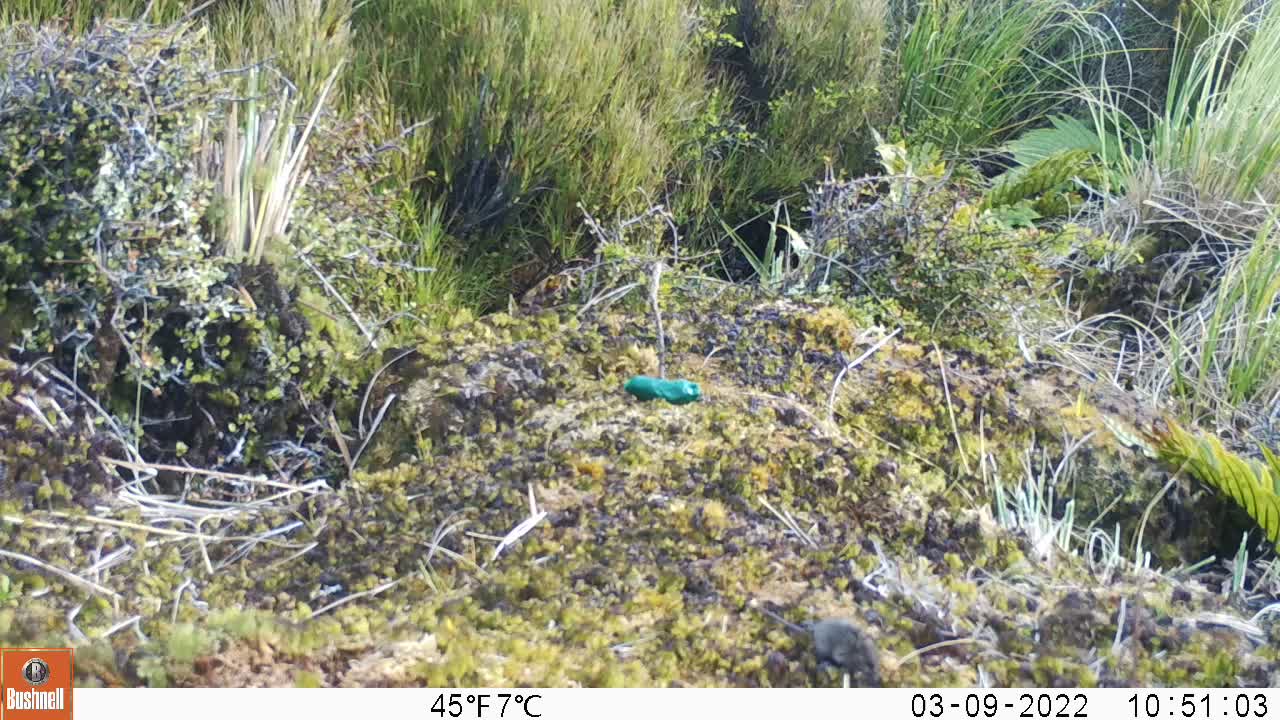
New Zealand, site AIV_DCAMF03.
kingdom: Animalia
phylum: Chordata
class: Mammalia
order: Rodentia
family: Muridae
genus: Mus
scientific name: Mus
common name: mouse